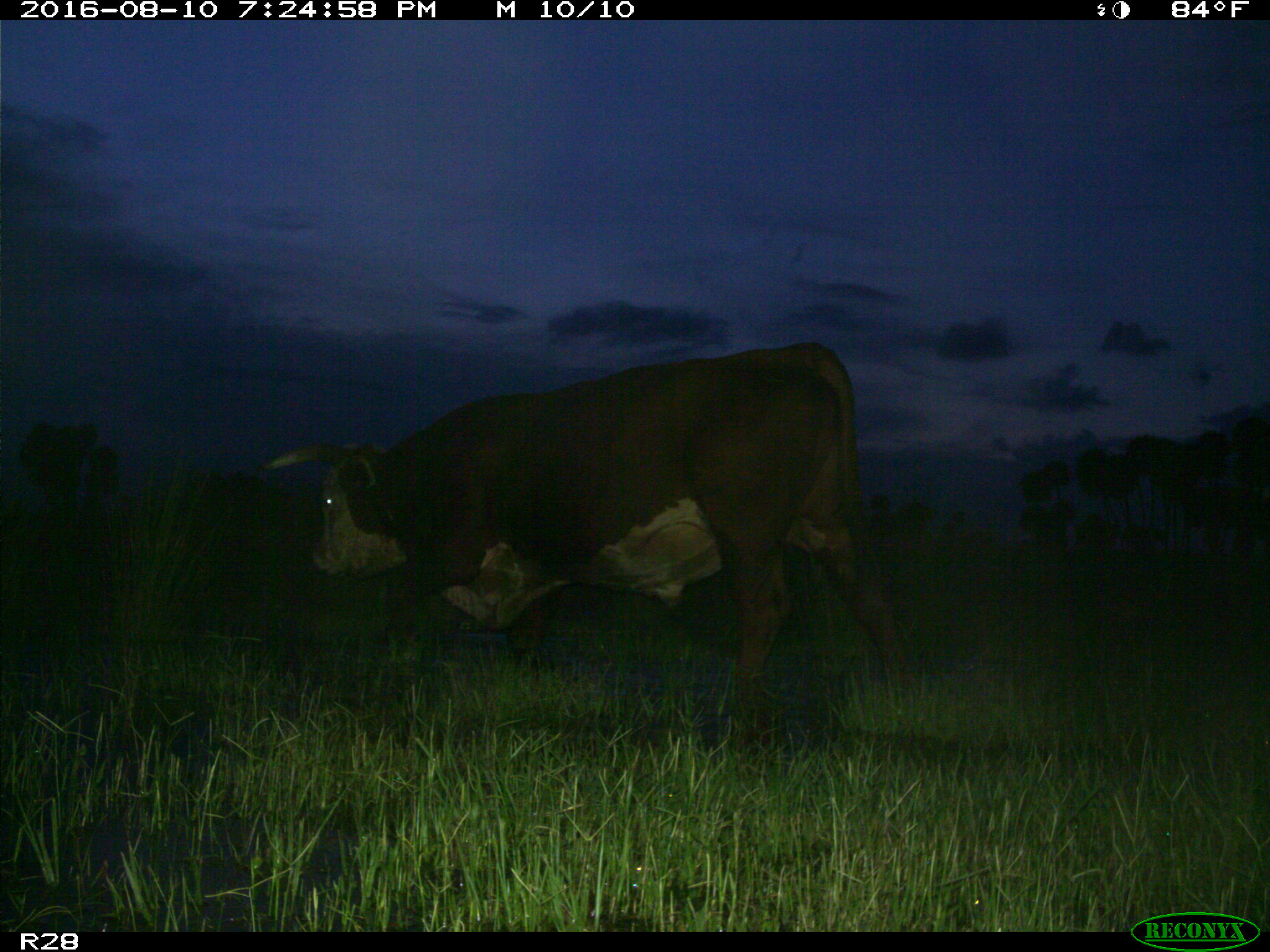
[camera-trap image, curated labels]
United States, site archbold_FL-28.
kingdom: Animalia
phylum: Chordata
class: Mammalia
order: Artiodactyla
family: Bovidae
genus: Bos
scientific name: Bos taurus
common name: domestic cow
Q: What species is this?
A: Bos taurus (domestic cow).